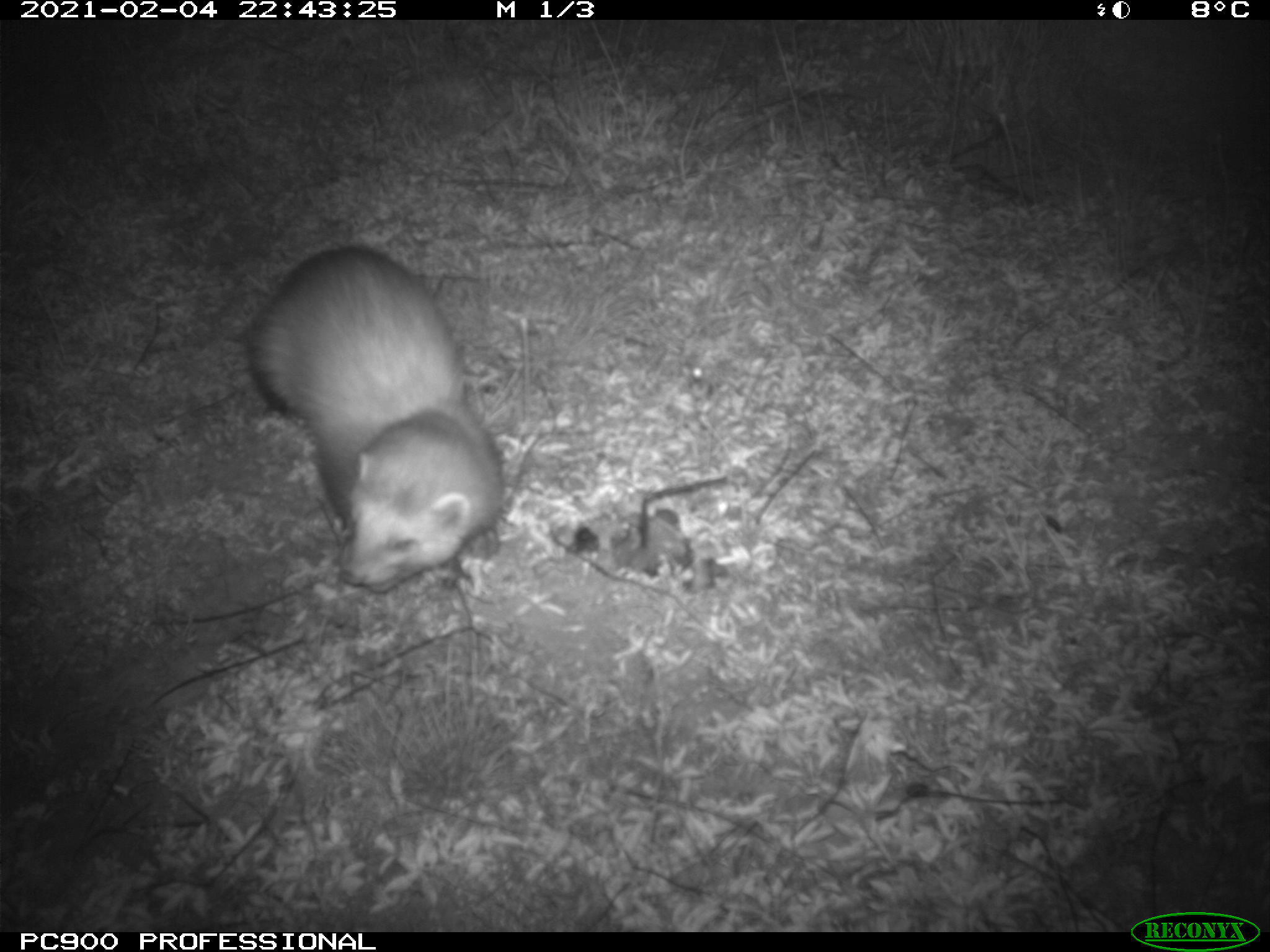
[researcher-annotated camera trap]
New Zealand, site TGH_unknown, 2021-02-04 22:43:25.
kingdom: Animalia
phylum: Chordata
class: Mammalia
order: Carnivora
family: Mustelidae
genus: Mustela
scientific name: Mustela furo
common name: ferret